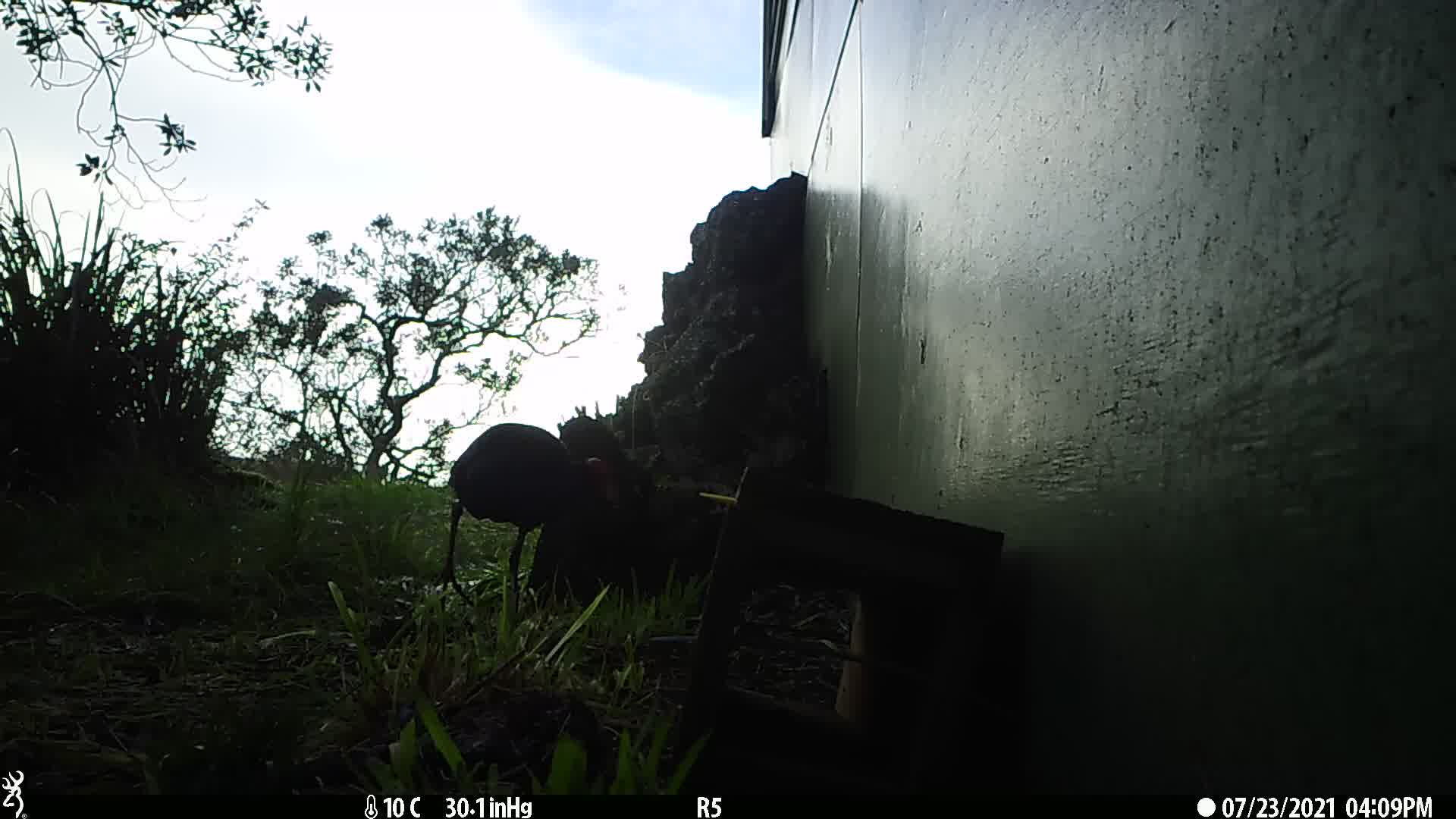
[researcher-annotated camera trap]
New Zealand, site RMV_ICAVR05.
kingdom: Animalia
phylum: Chordata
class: Aves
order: Gruiformes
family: Rallidae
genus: Porphyrio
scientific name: Porphyrio melanotus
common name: australasian swamphen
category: pukeko